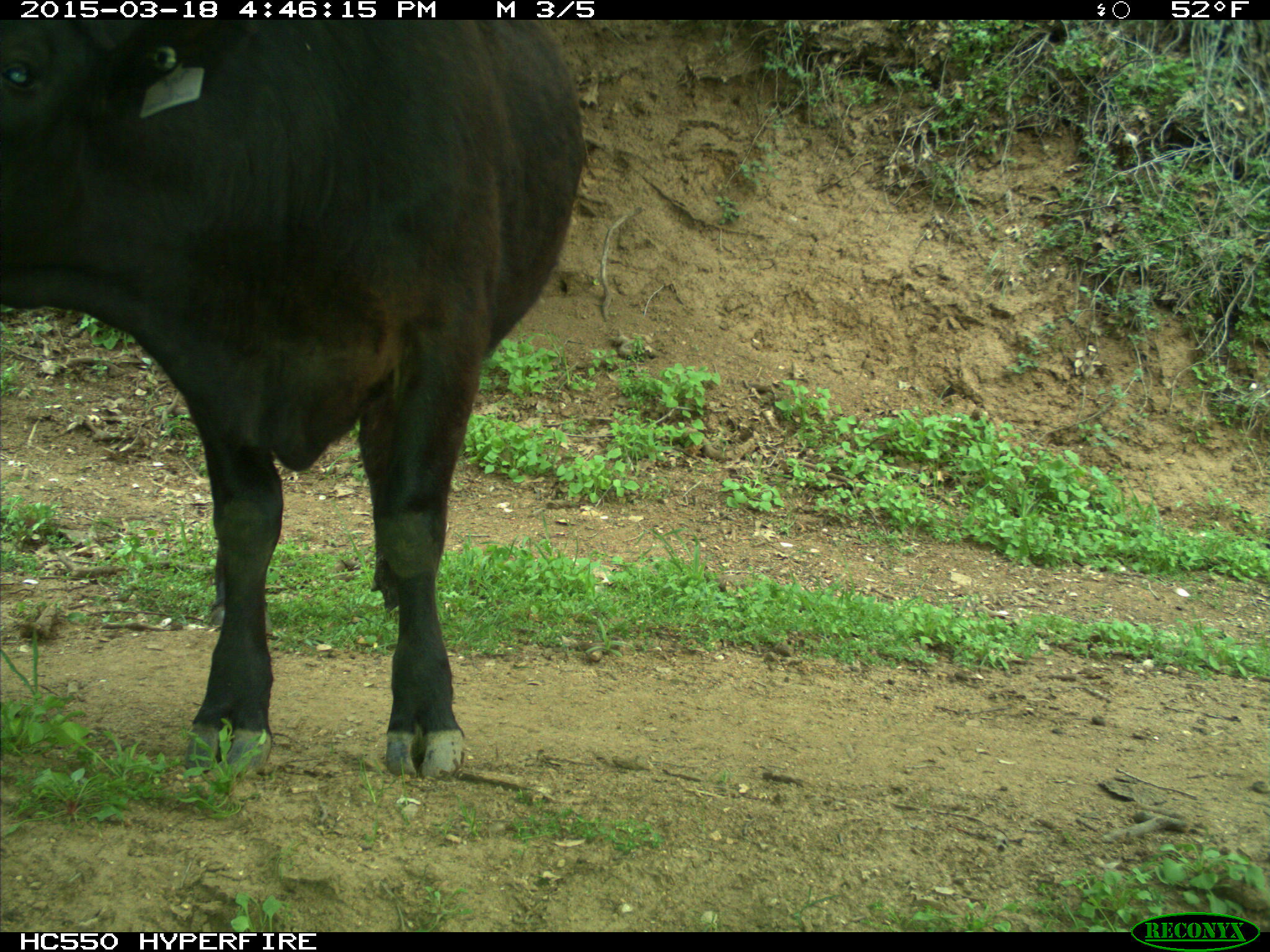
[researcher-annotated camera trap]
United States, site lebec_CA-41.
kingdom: Animalia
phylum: Chordata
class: Mammalia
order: Artiodactyla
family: Bovidae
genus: Bos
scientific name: Bos taurus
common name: domestic cow